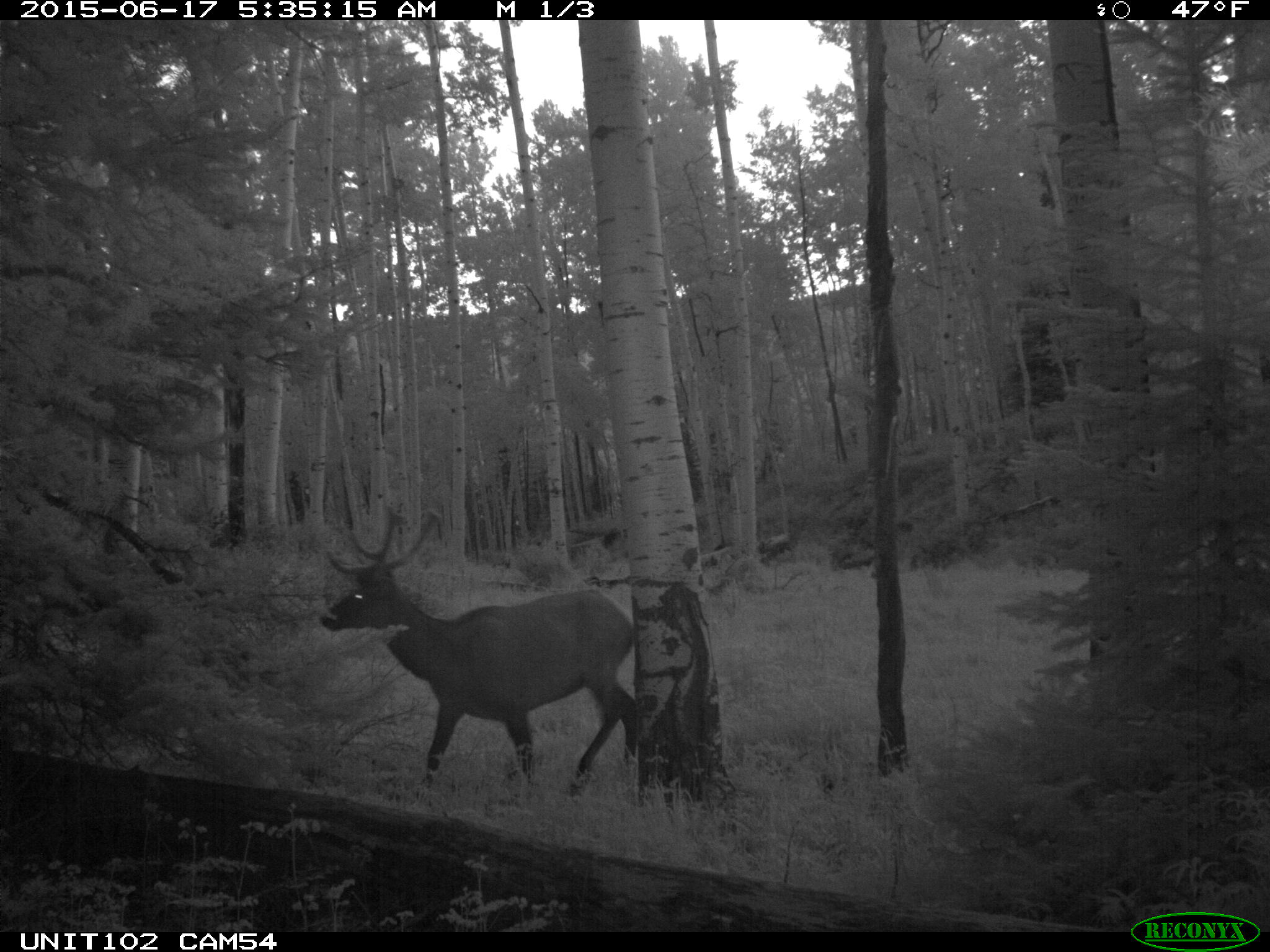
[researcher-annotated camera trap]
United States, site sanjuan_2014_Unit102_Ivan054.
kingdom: Animalia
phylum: Chordata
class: Mammalia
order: Artiodactyla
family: Cervidae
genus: Cervus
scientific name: Cervus elaphus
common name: red deer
Cervus elaphus (red deer).